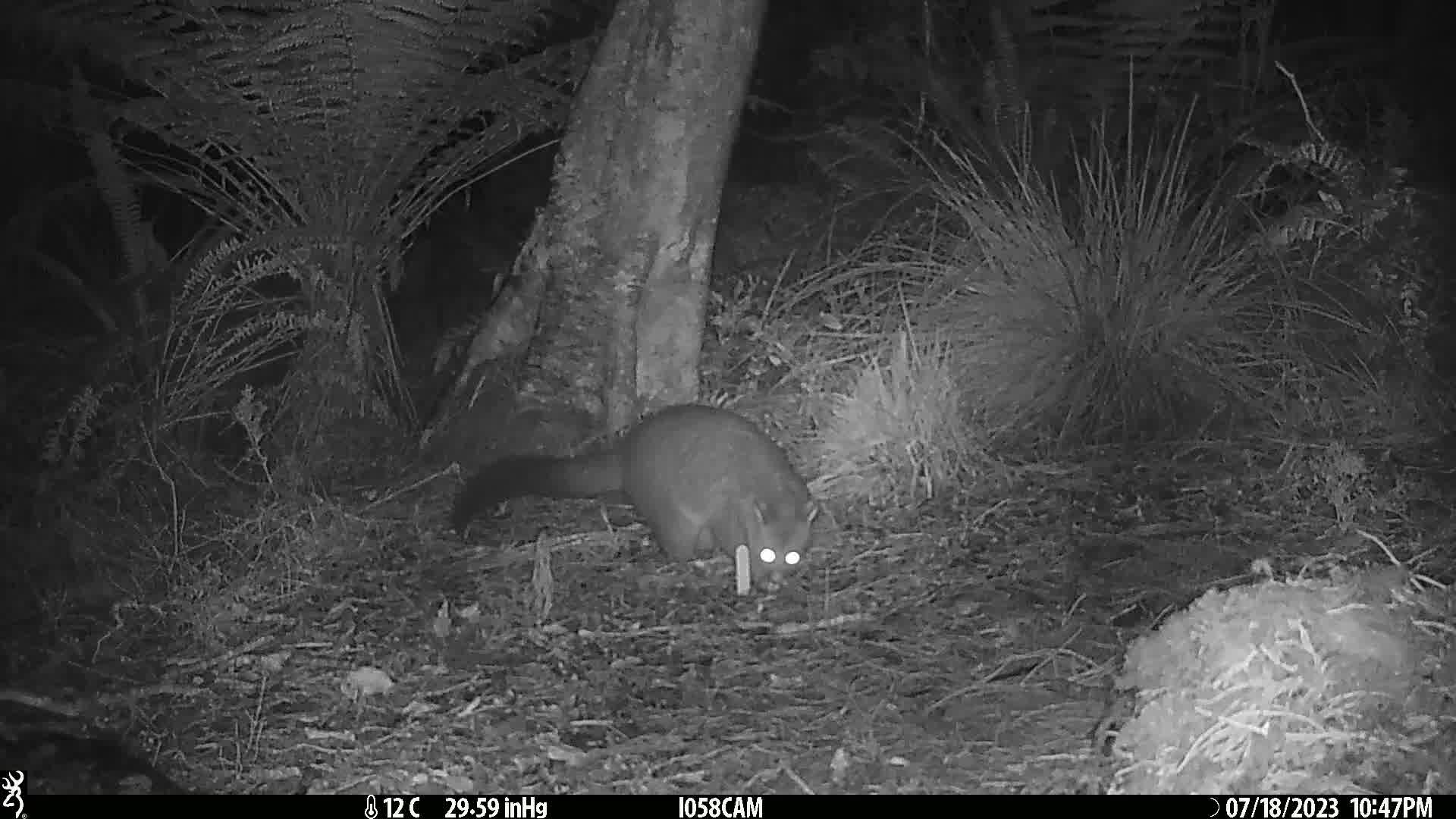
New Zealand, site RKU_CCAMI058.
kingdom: Animalia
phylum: Chordata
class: Mammalia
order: Diprotodontia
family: Phalangeridae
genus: Trichosurus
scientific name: Trichosurus vulpecula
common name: common brushtail possum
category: possum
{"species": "possum (common brushtail possum) (Trichosurus vulpecula)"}